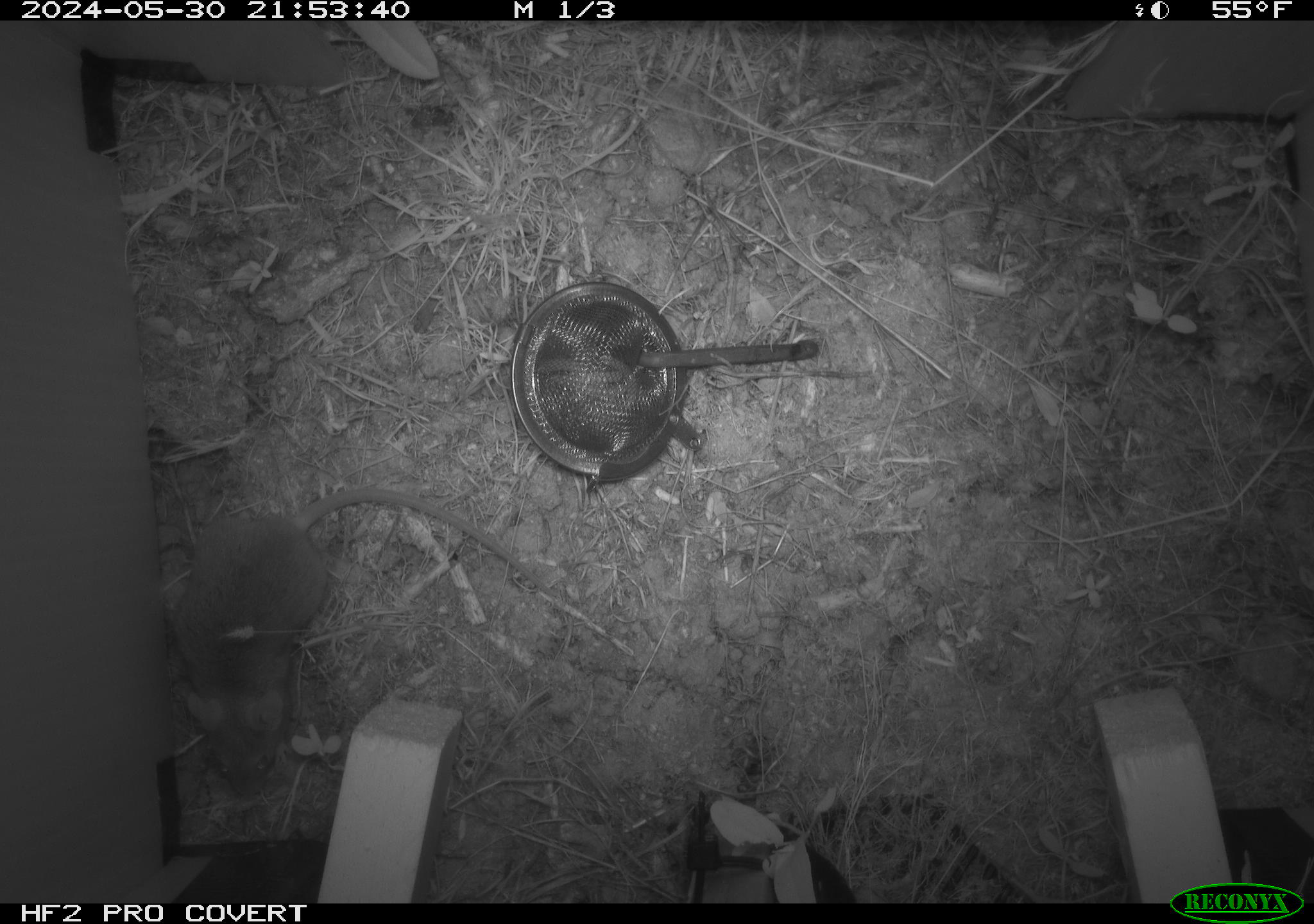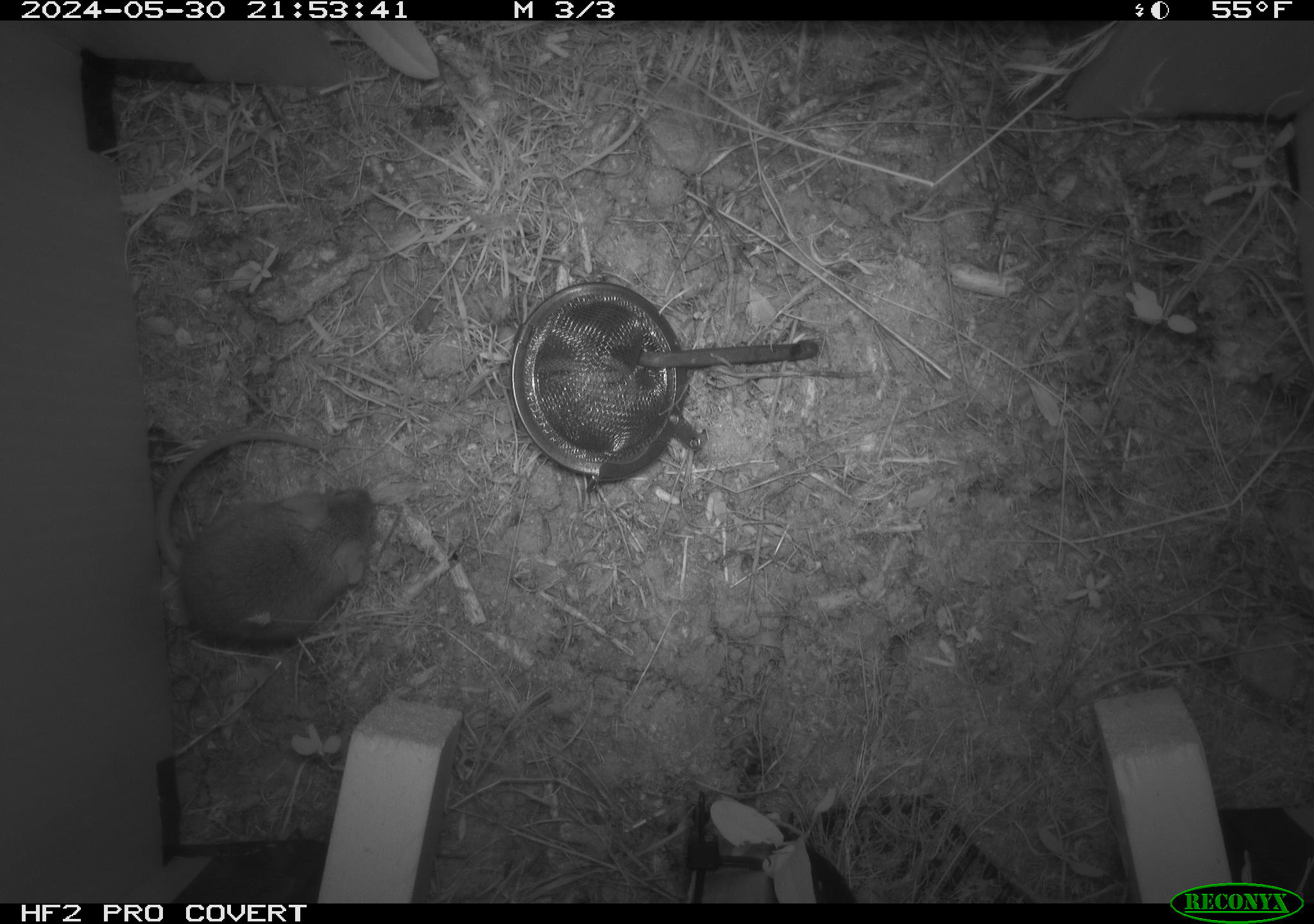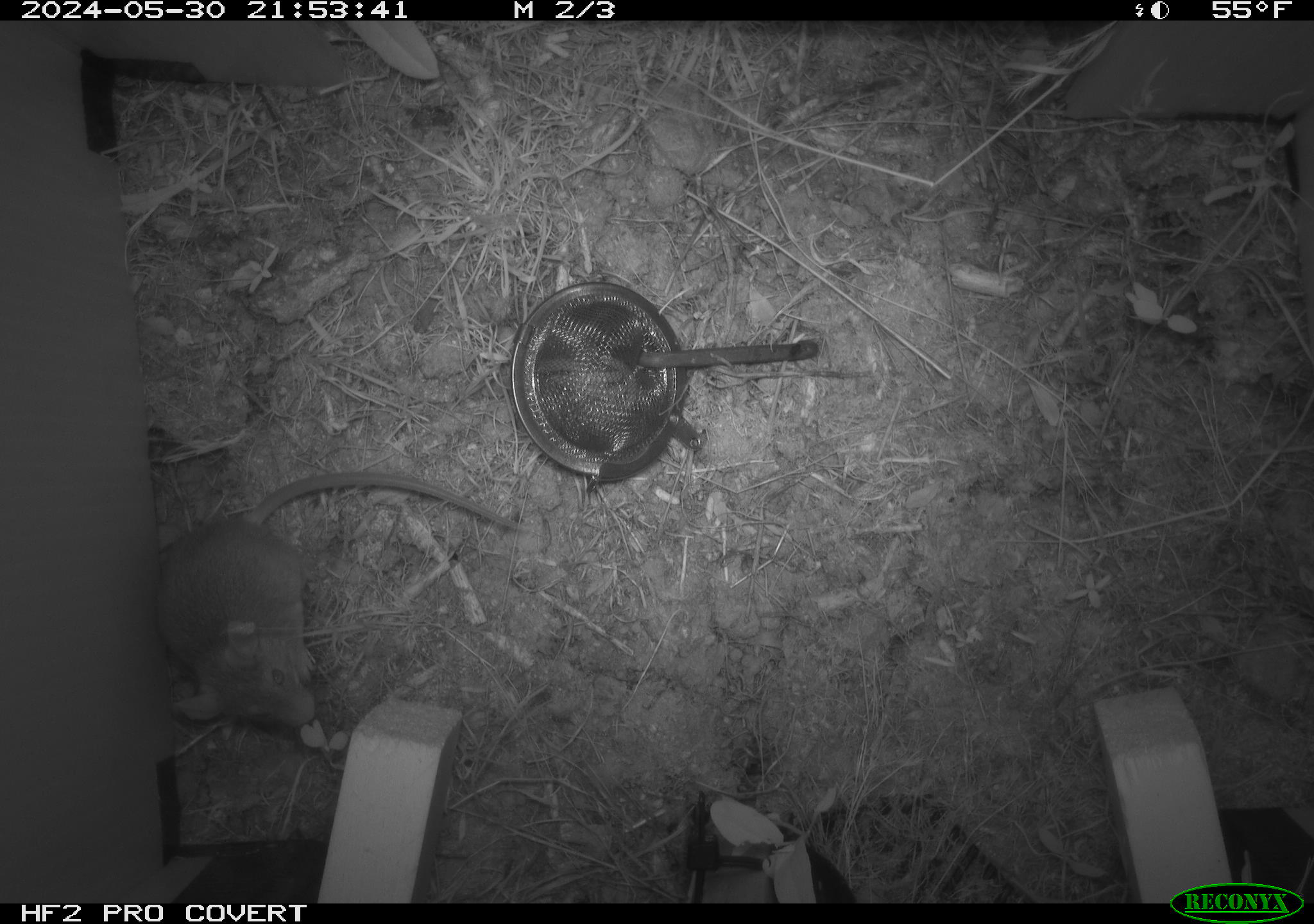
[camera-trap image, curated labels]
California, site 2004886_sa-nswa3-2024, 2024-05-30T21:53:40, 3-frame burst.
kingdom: Animalia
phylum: Chordata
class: Mammalia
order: Rodentia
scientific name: Rodentia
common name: rodent